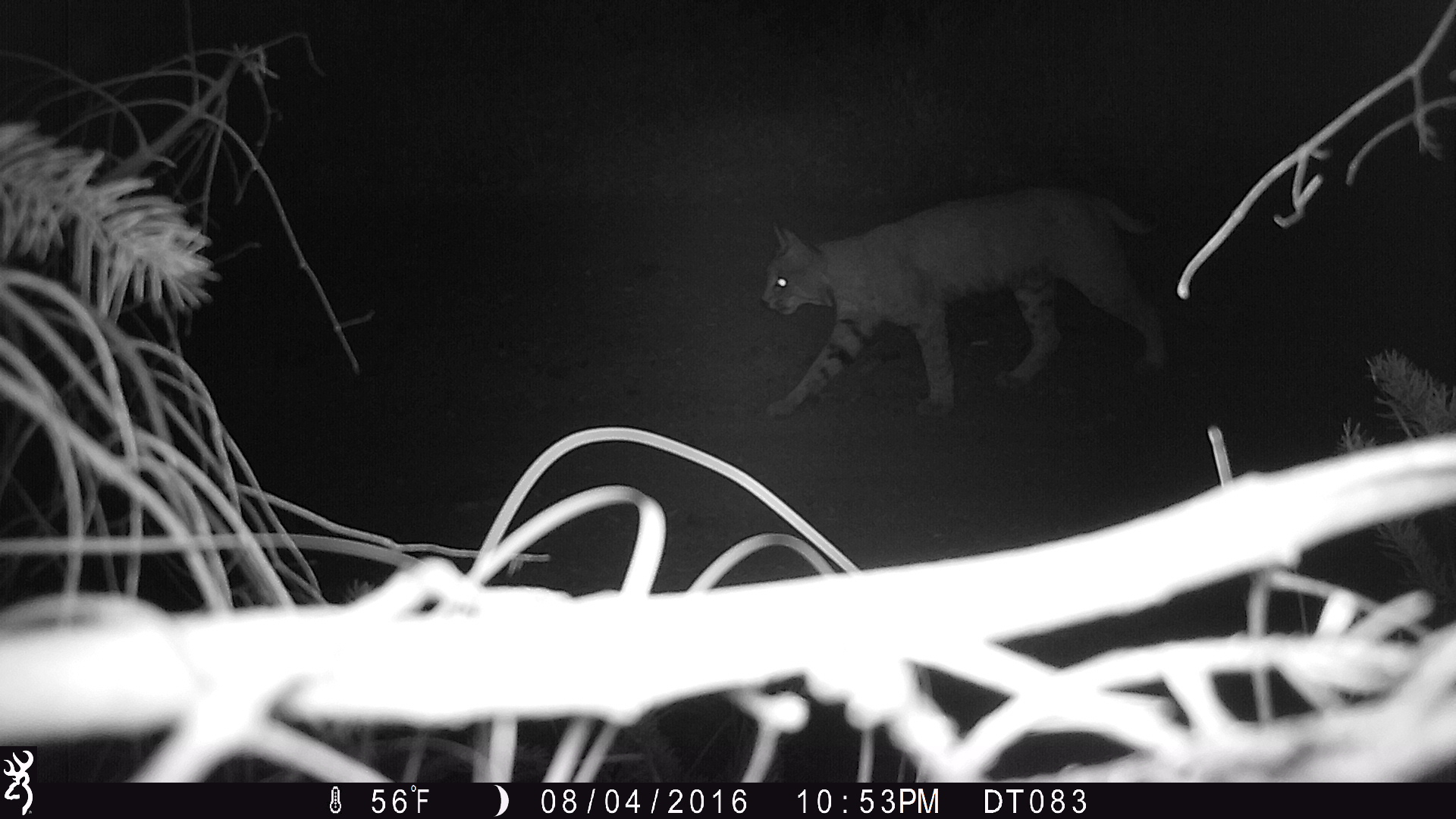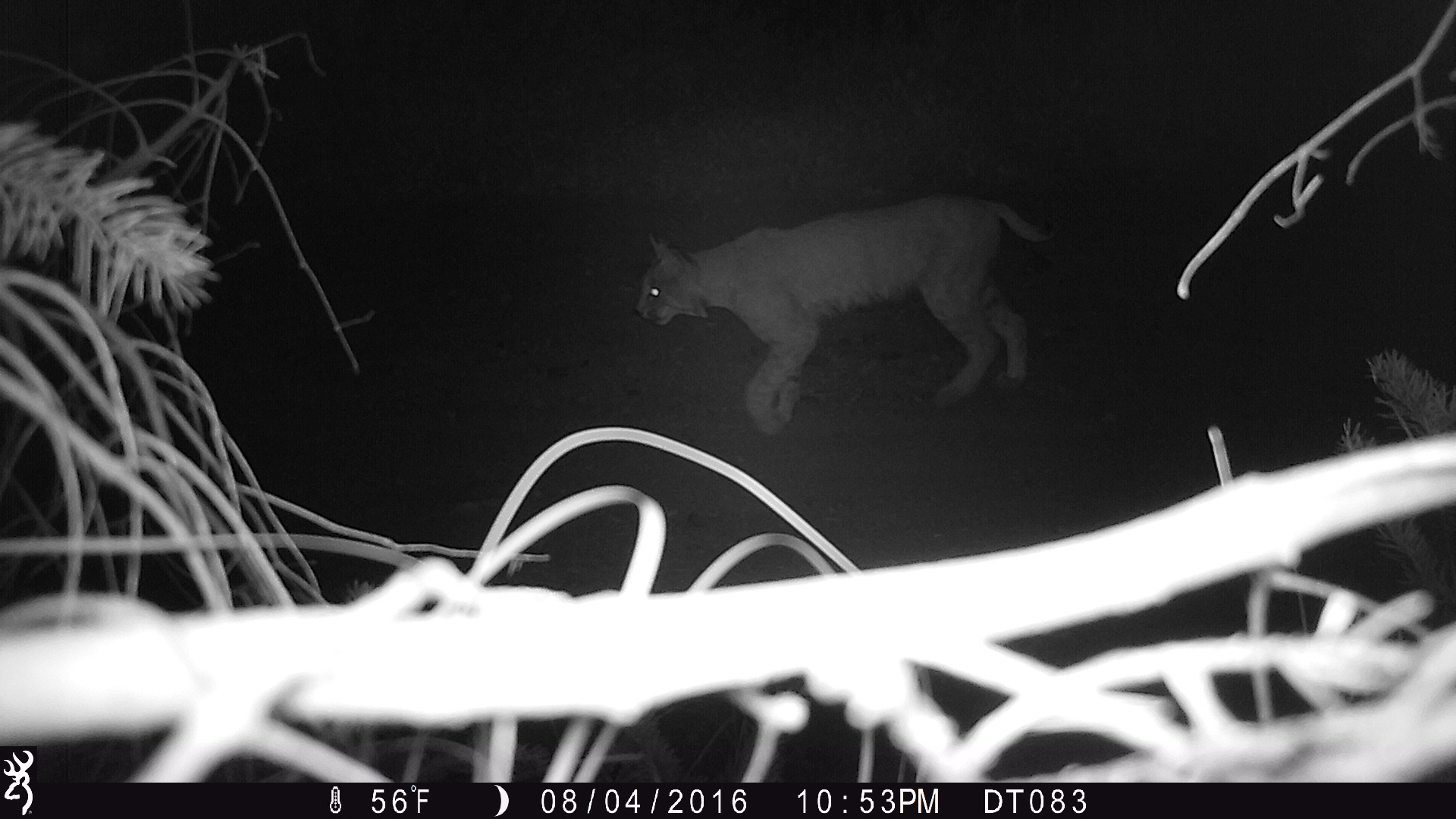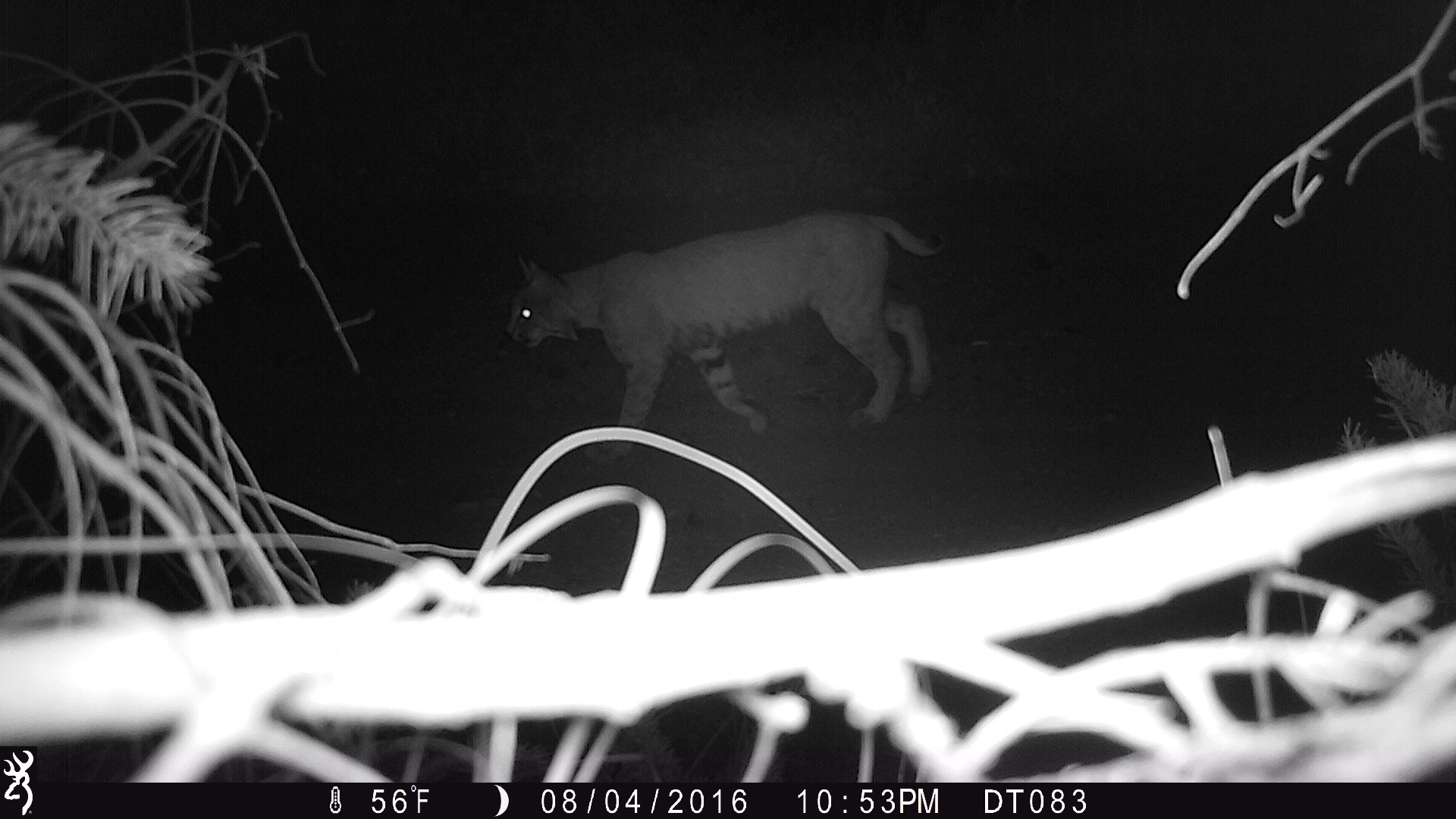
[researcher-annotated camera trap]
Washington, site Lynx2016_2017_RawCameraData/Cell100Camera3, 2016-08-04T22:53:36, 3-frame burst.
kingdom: Animalia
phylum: Chordata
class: Mammalia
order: Carnivora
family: Felidae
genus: Lynx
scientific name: Lynx rufus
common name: bobcat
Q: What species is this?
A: Lynx rufus (bobcat).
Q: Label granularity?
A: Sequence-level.